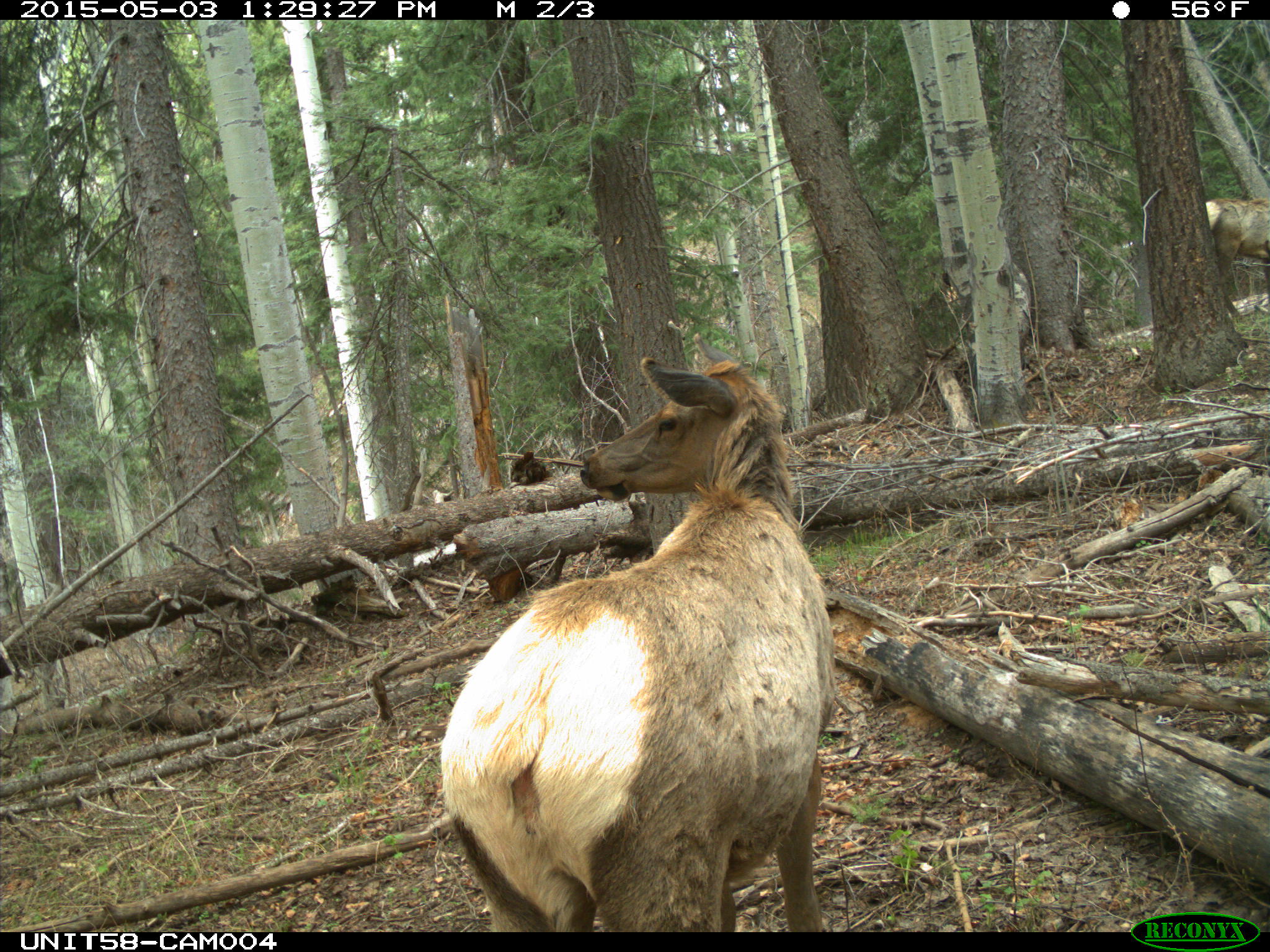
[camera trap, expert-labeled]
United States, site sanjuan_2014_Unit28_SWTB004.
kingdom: Animalia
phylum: Chordata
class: Mammalia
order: Artiodactyla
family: Cervidae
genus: Cervus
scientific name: Cervus elaphus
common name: red deer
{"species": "Cervus elaphus (red deer)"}